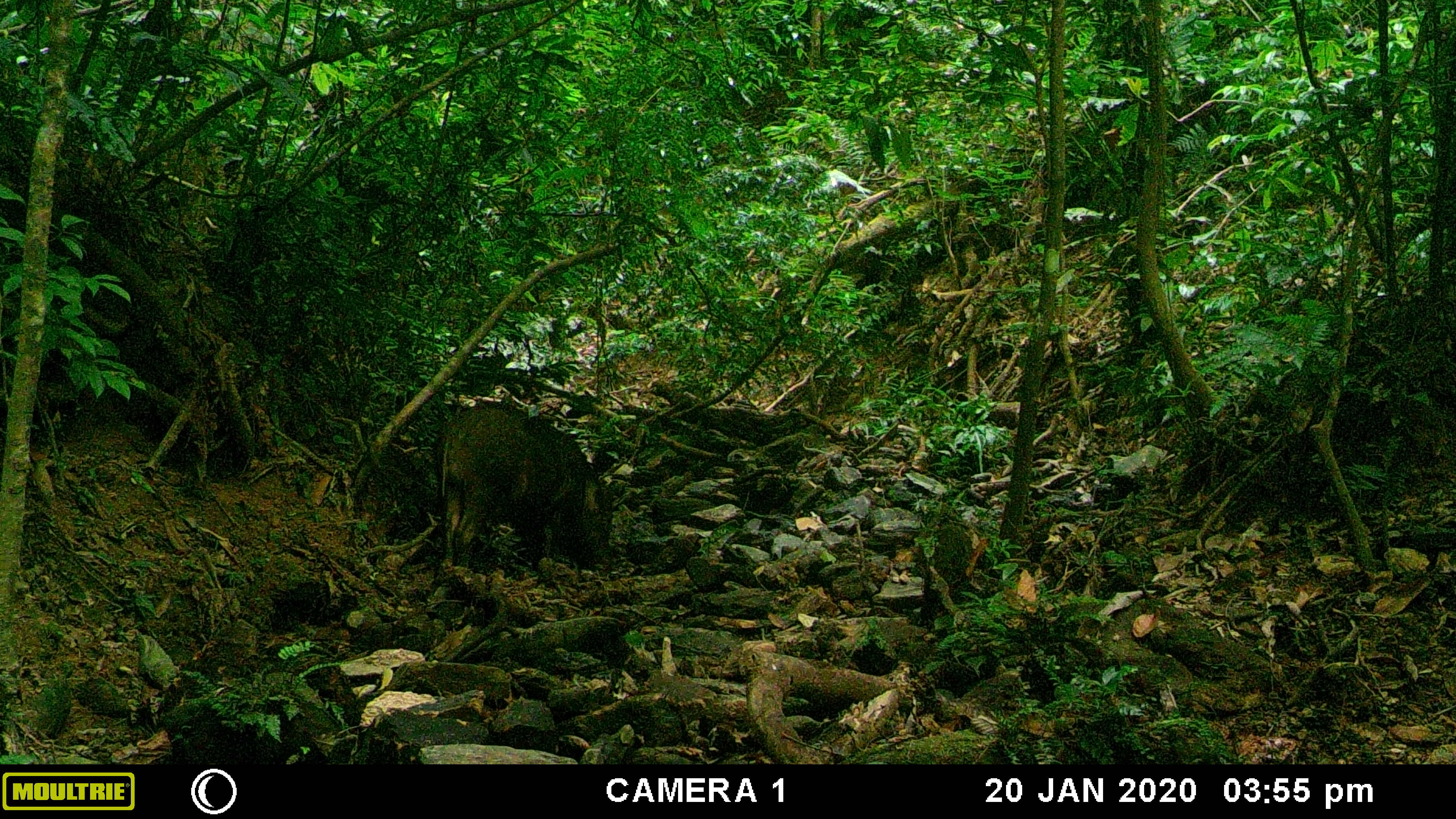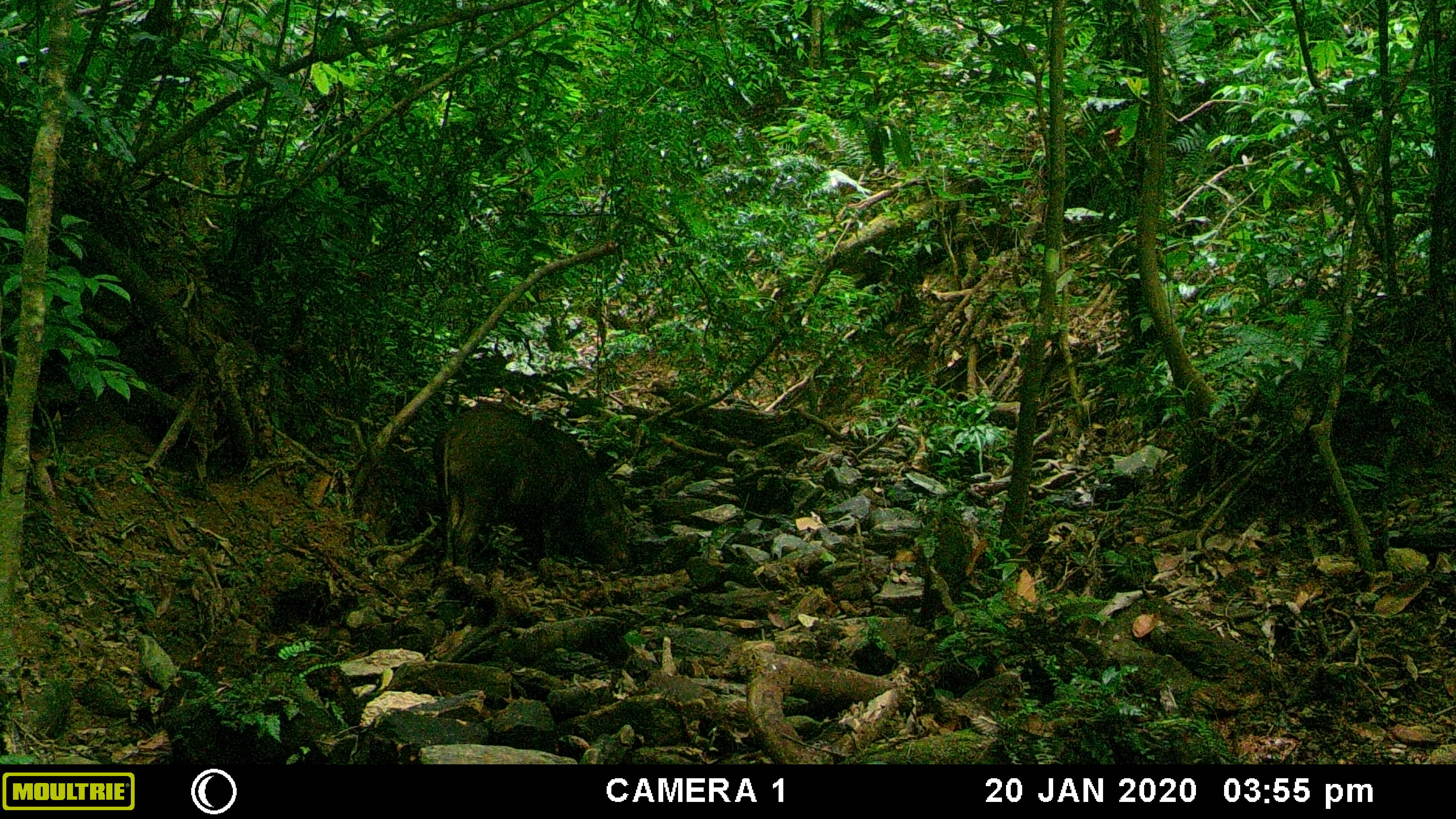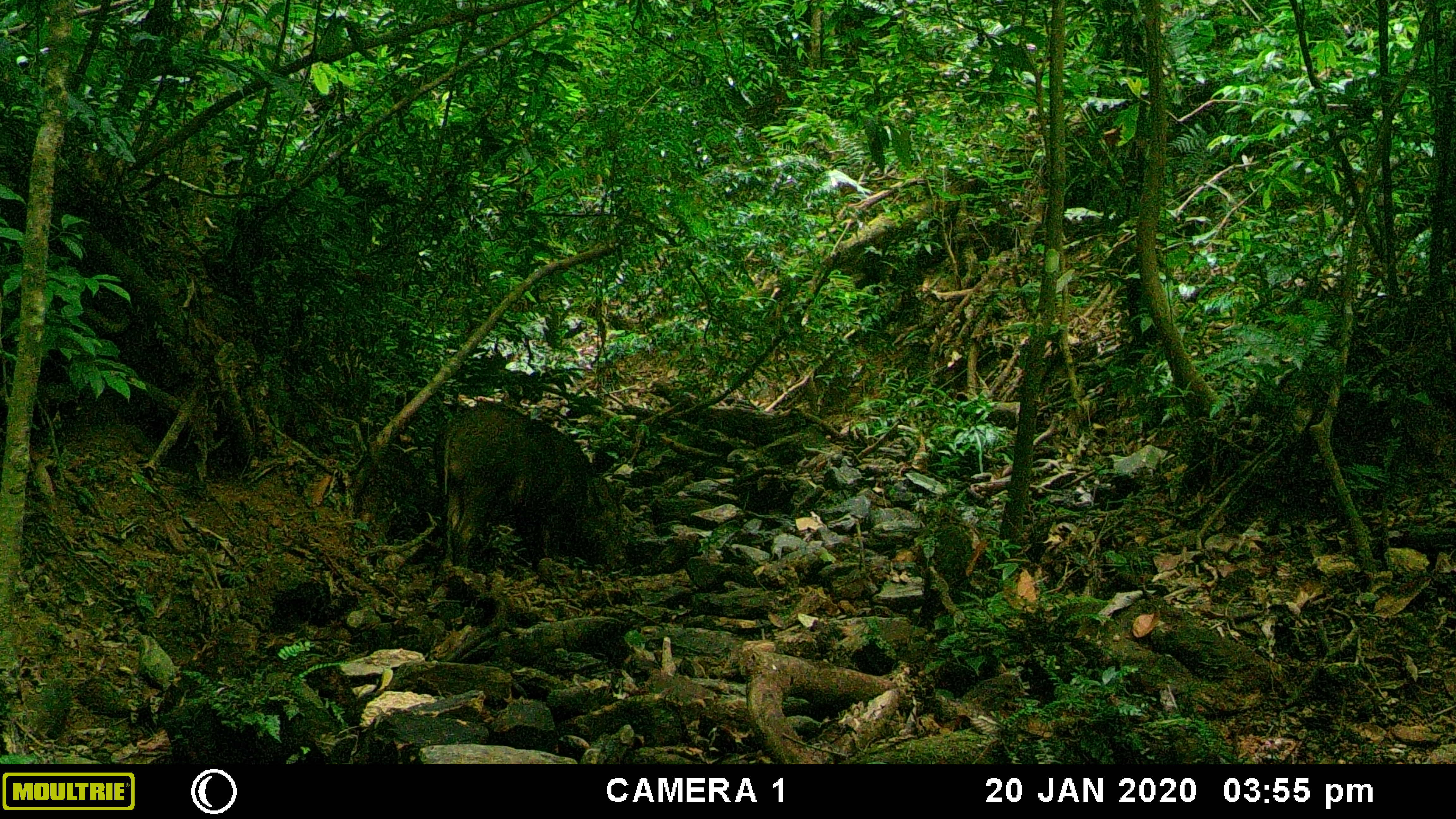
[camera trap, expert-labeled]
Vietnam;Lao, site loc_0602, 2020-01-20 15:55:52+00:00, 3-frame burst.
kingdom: Animalia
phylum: Chordata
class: Mammalia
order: Artiodactyla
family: Suidae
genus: Sus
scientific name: Sus scrofa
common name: eurasian wild pig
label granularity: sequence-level